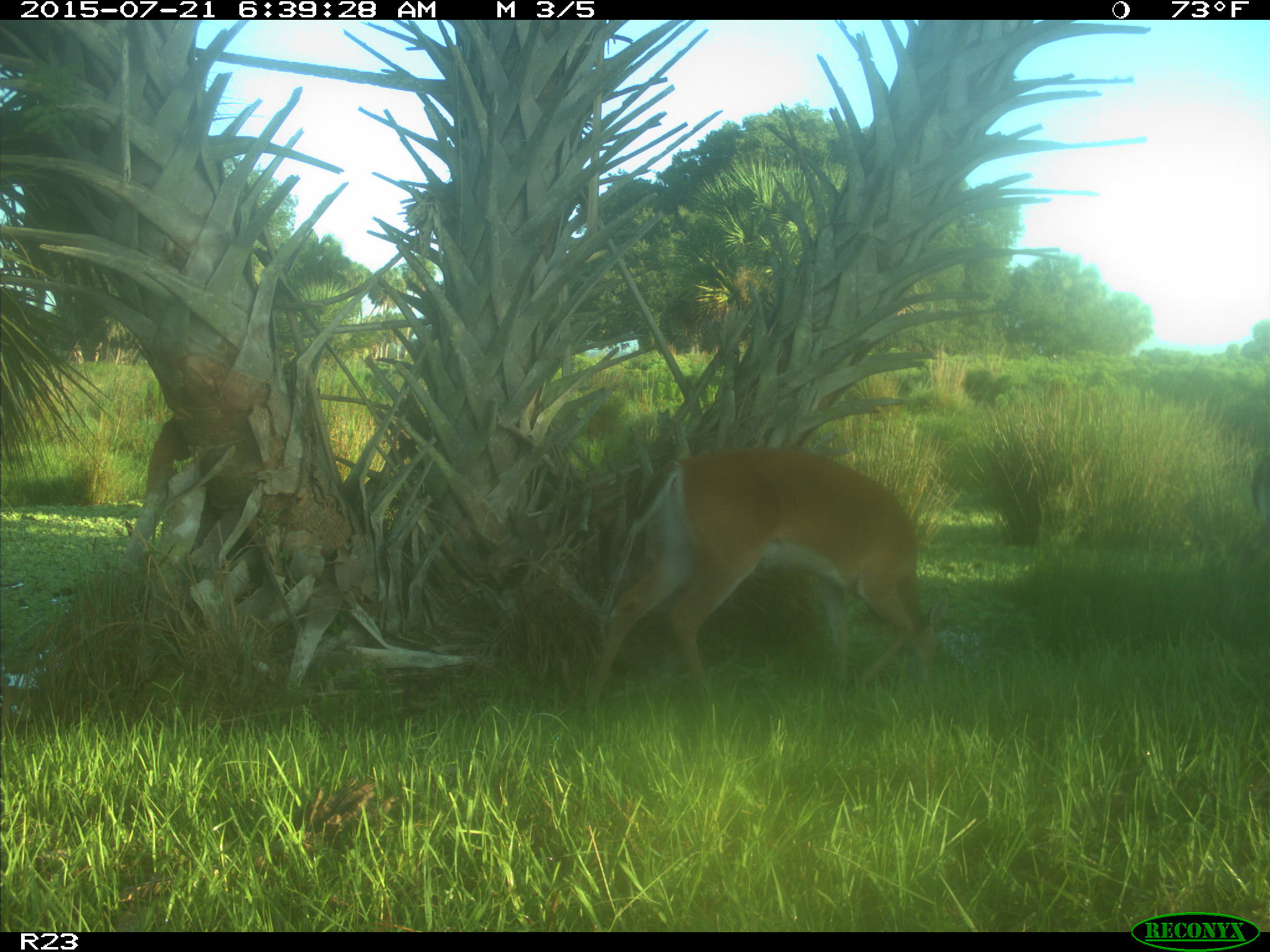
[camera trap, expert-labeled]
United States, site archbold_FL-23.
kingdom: Animalia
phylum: Chordata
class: Mammalia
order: Artiodactyla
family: Bovidae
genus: Bos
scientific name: Bos taurus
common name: domestic cow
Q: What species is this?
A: Bos taurus (domestic cow).